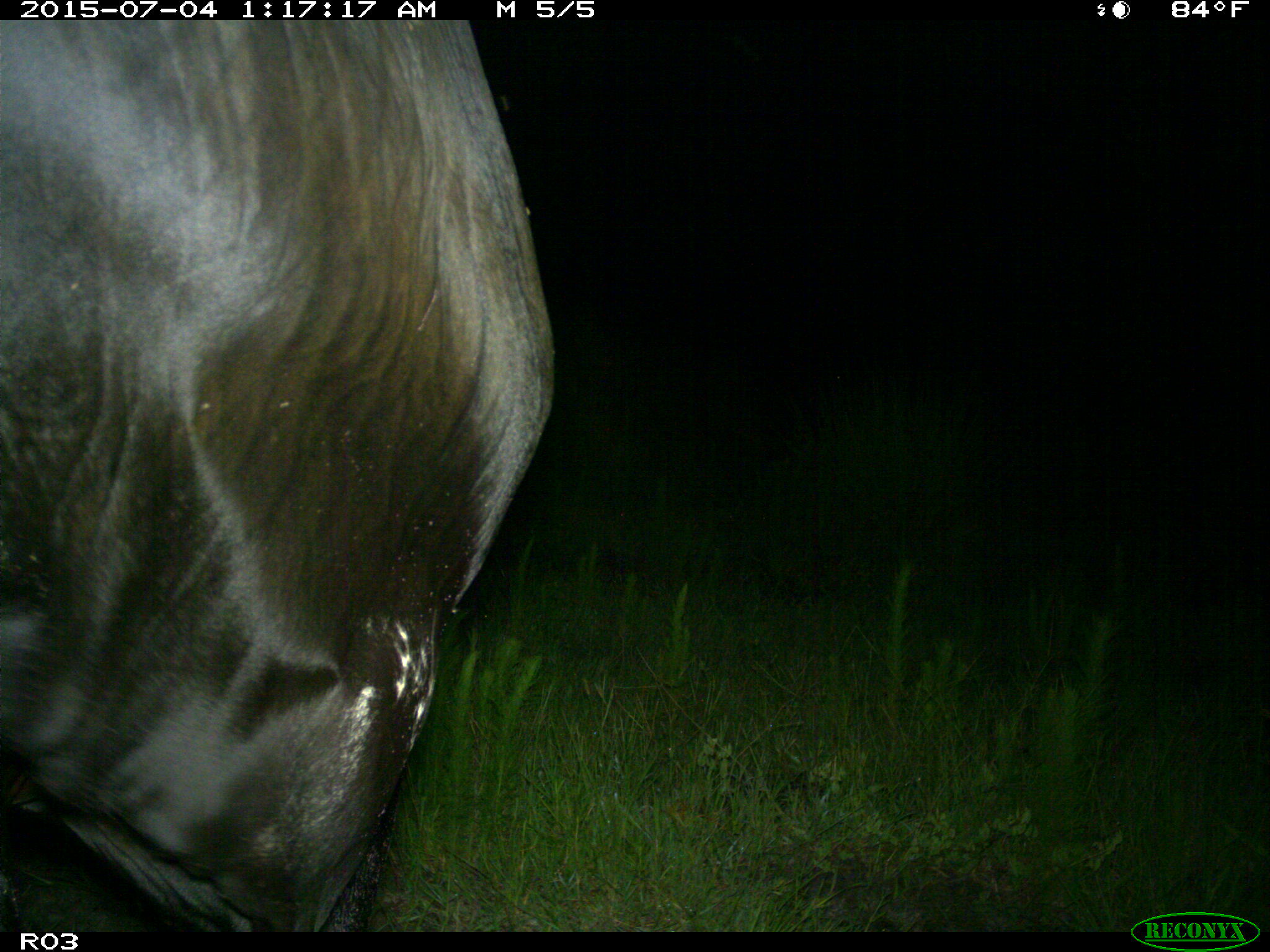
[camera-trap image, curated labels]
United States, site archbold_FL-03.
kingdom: Animalia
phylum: Chordata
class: Mammalia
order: Artiodactyla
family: Bovidae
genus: Bos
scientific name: Bos taurus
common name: domestic cow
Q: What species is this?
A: Bos taurus (domestic cow).